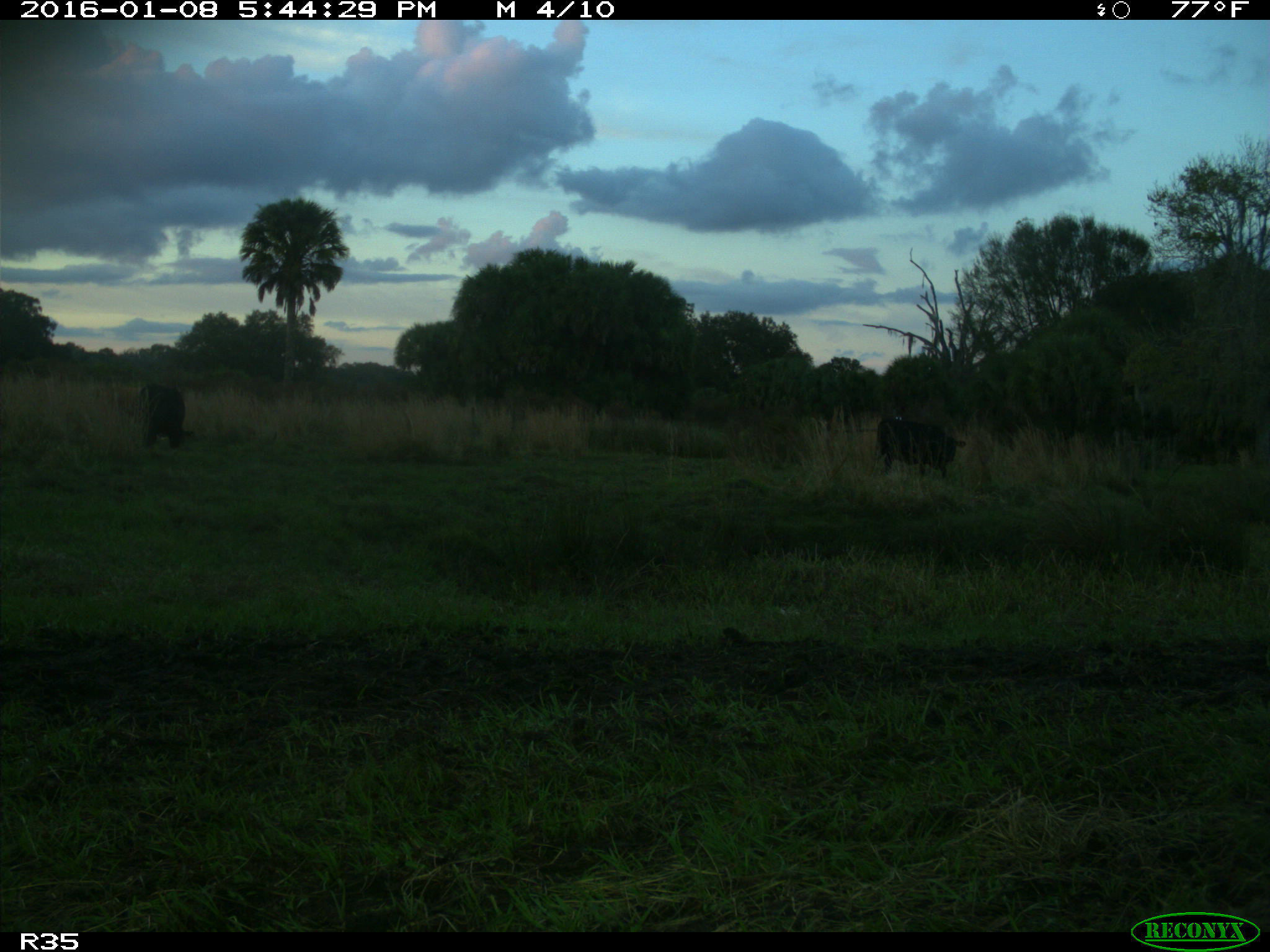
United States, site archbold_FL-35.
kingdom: Animalia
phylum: Chordata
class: Mammalia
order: Artiodactyla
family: Bovidae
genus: Bos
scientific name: Bos taurus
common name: domestic cow